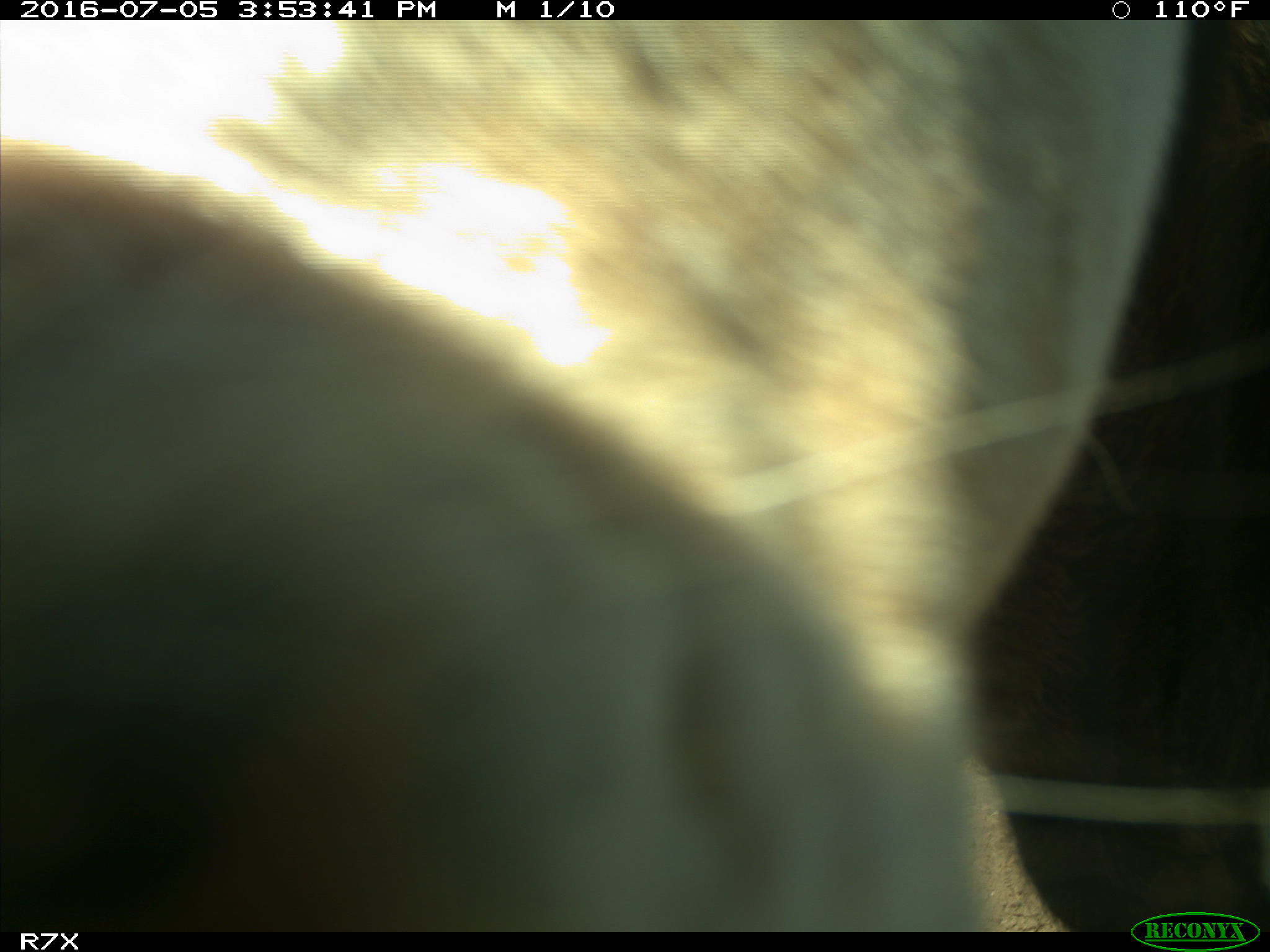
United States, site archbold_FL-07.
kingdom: Animalia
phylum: Chordata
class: Mammalia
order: Artiodactyla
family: Bovidae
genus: Bos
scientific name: Bos taurus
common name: domestic cow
Bos taurus (domestic cow).